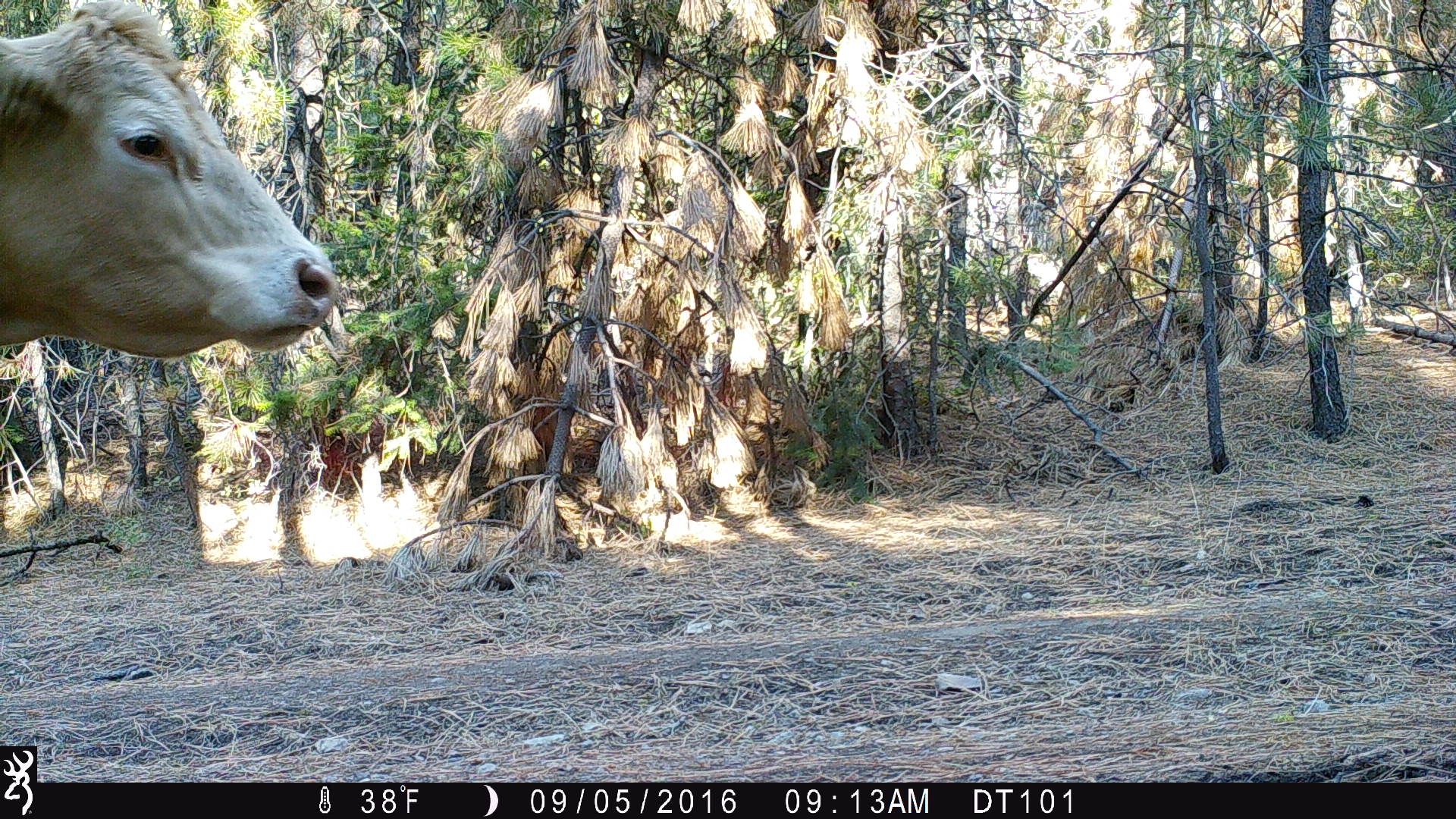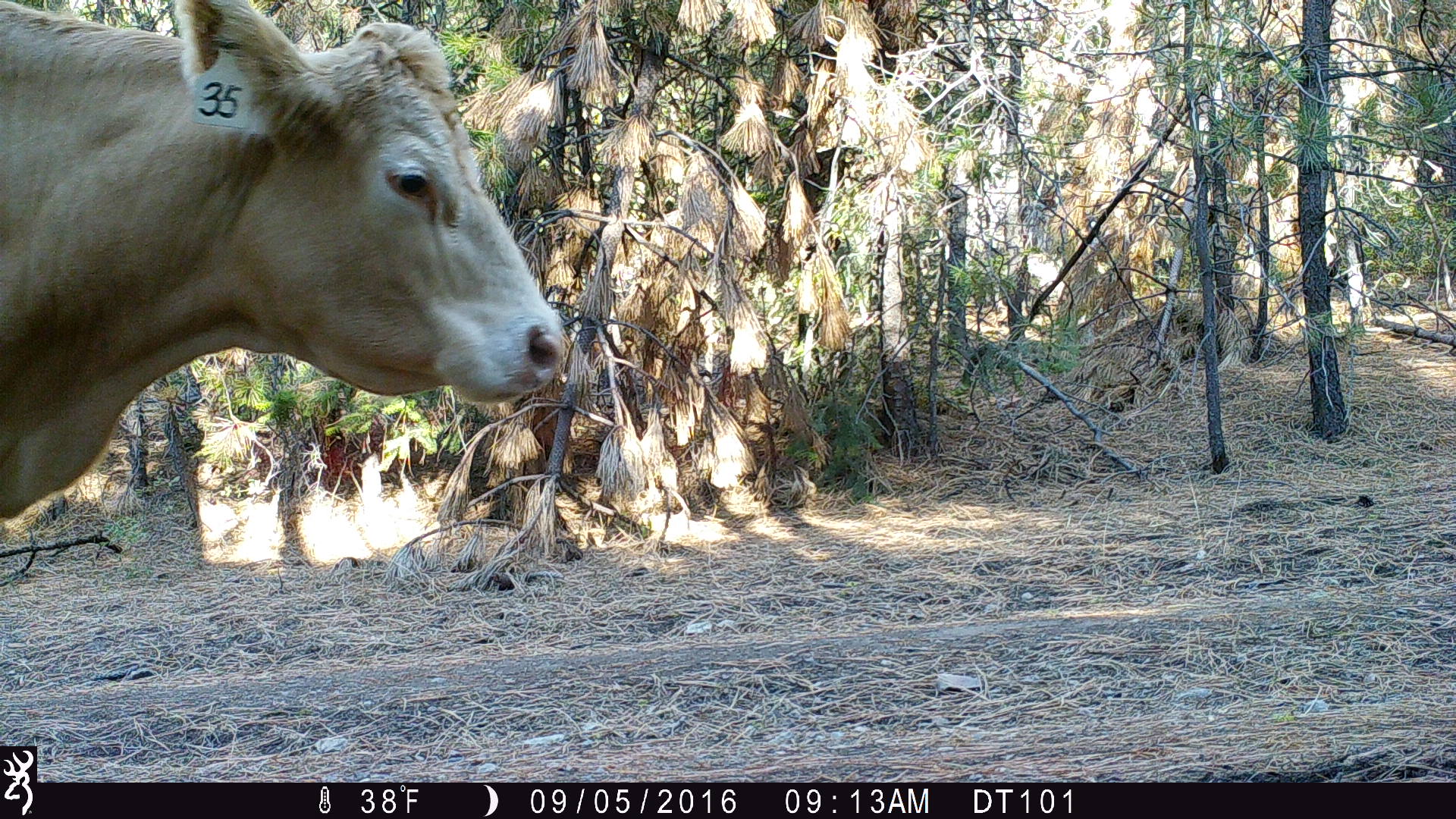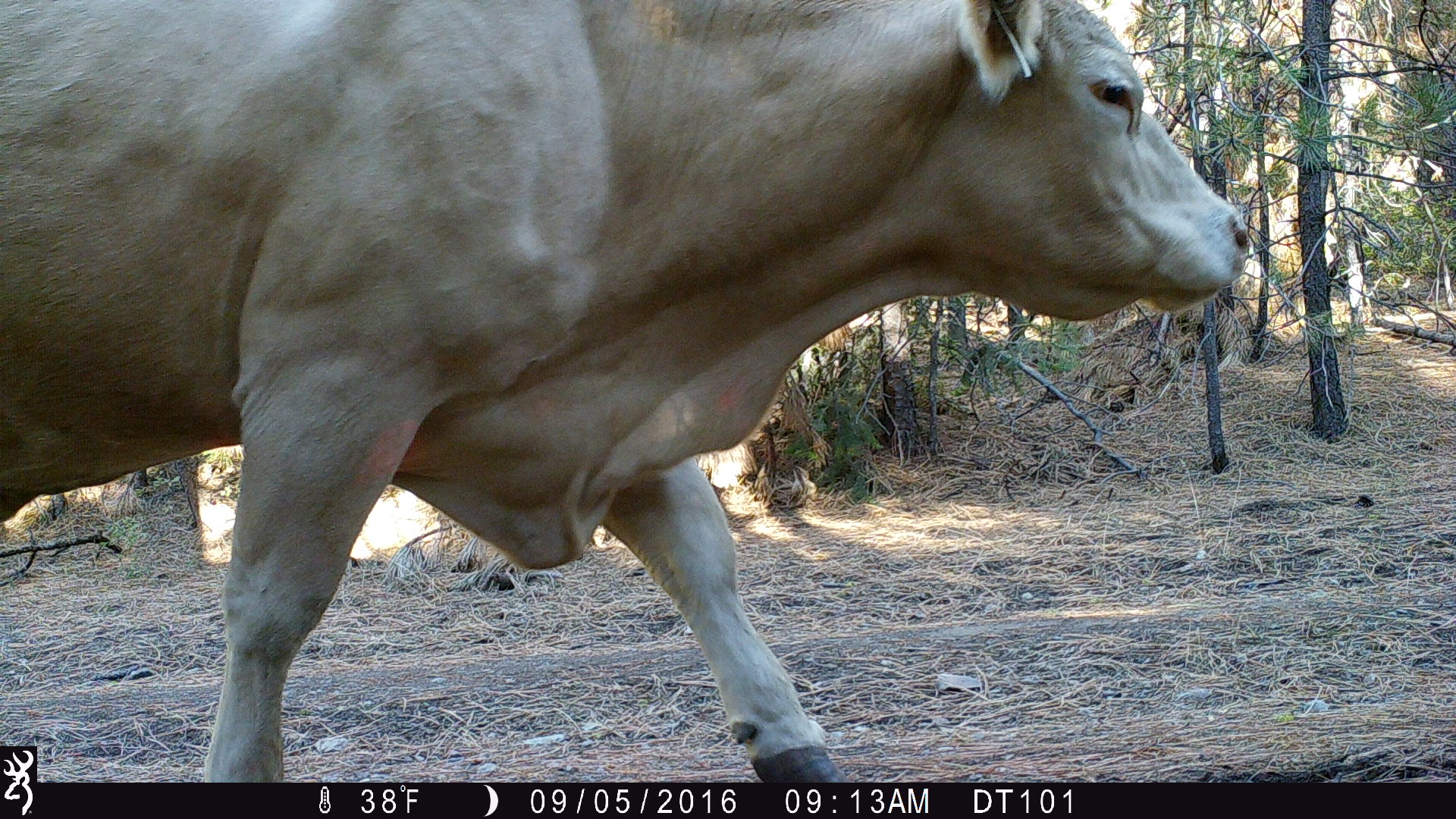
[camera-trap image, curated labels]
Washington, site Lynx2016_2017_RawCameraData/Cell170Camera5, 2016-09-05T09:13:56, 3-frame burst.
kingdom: Animalia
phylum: Chordata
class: Mammalia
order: Artiodactyla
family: Bovidae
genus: Bos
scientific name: Bos taurus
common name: domestic cattle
Domestic cattle (Bos taurus). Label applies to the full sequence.